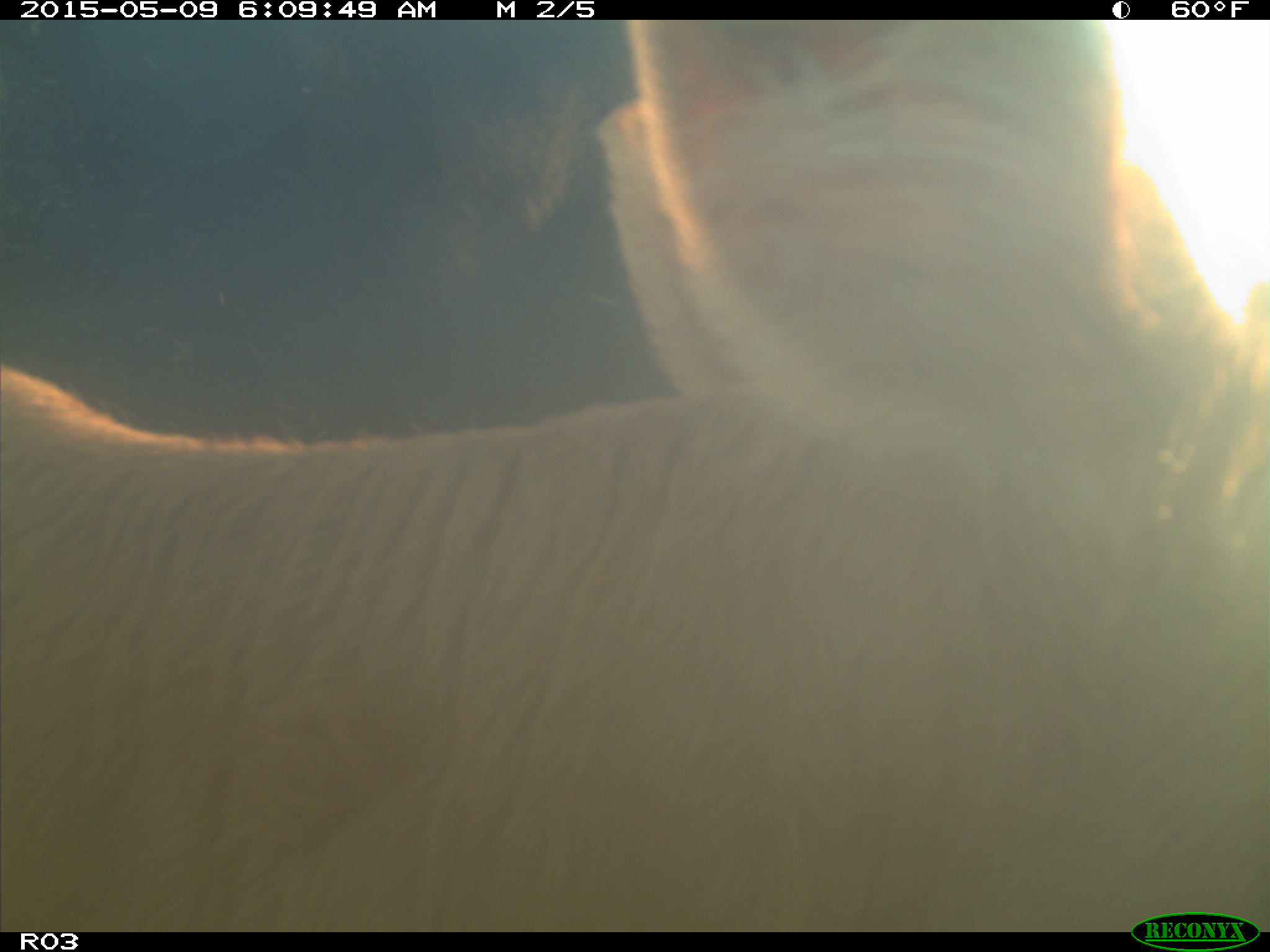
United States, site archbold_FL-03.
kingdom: Animalia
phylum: Chordata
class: Mammalia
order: Artiodactyla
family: Bovidae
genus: Bos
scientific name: Bos taurus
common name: domestic cow